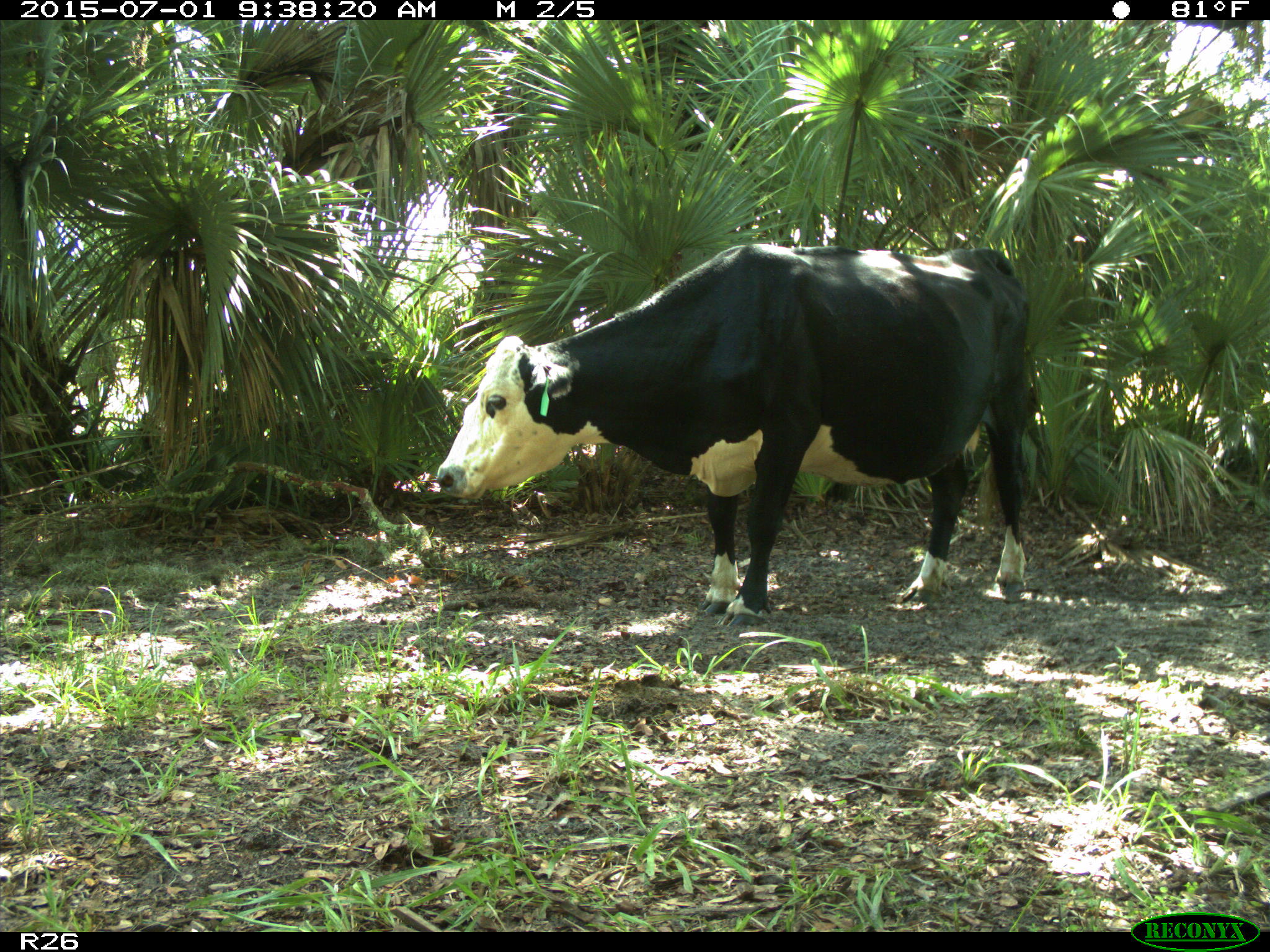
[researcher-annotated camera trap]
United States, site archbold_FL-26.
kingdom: Animalia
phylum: Chordata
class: Mammalia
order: Artiodactyla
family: Bovidae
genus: Bos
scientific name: Bos taurus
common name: domestic cow